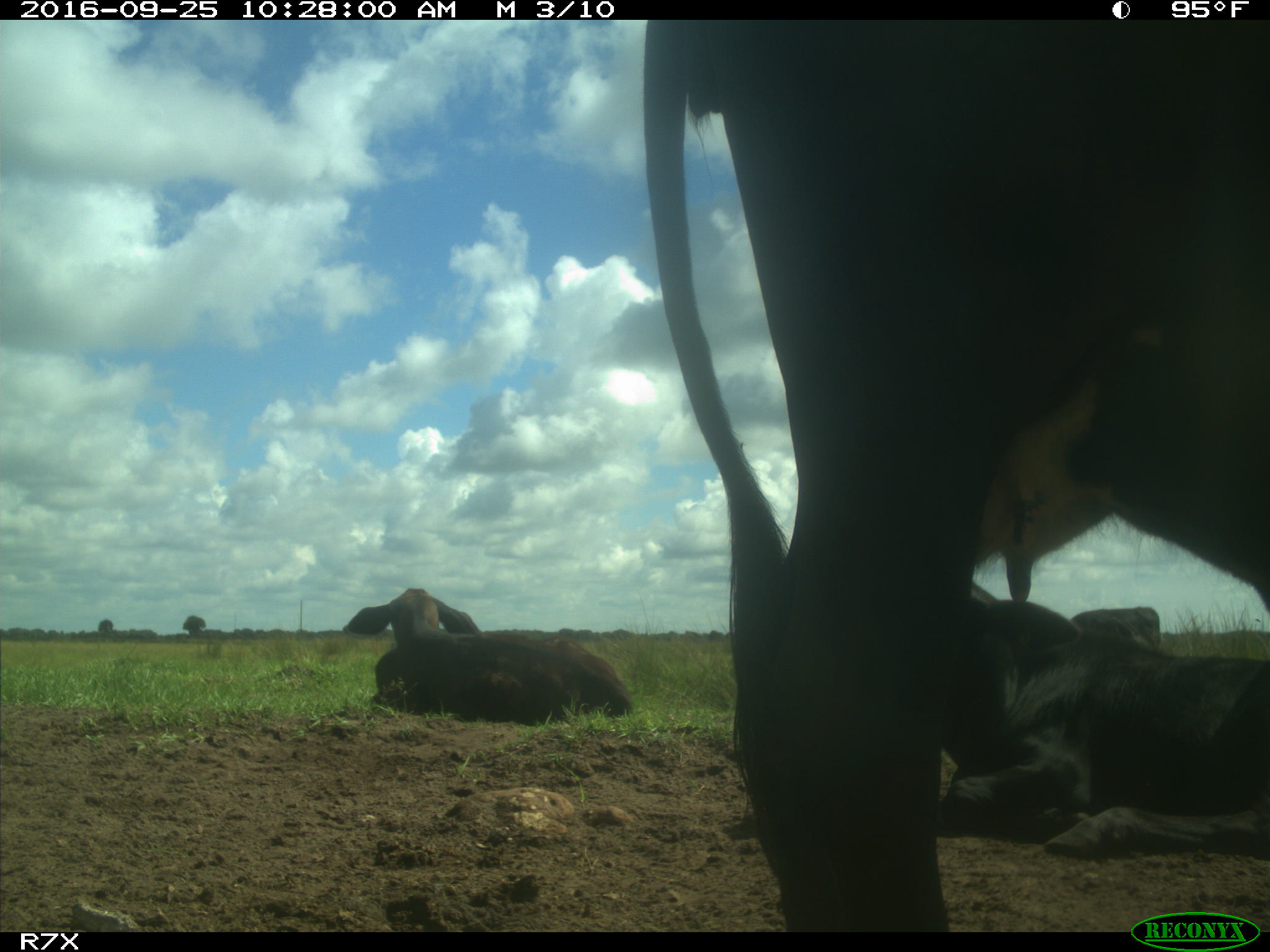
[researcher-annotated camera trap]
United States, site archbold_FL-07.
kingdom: Animalia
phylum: Chordata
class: Mammalia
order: Artiodactyla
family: Bovidae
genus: Bos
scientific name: Bos taurus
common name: domestic cow